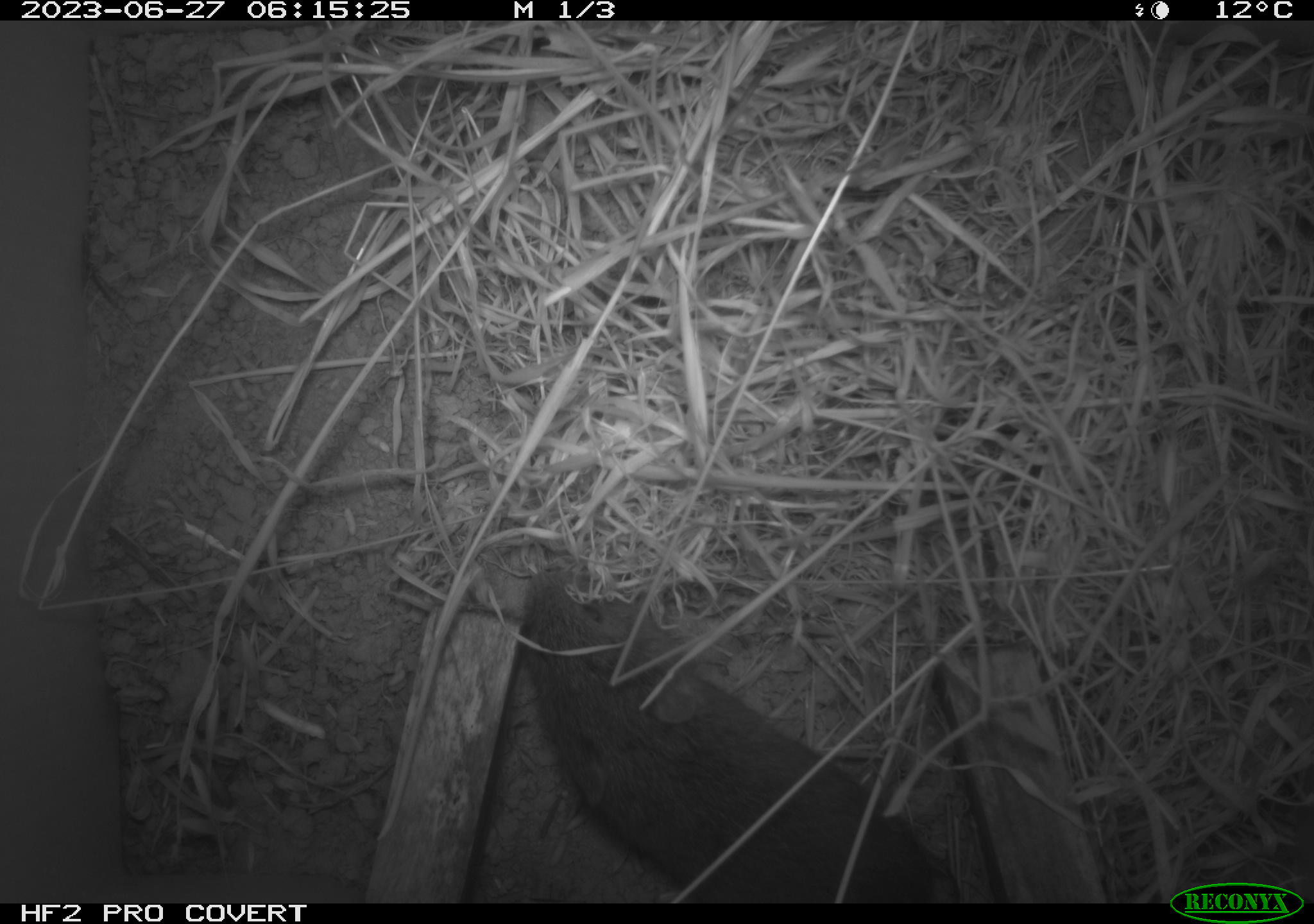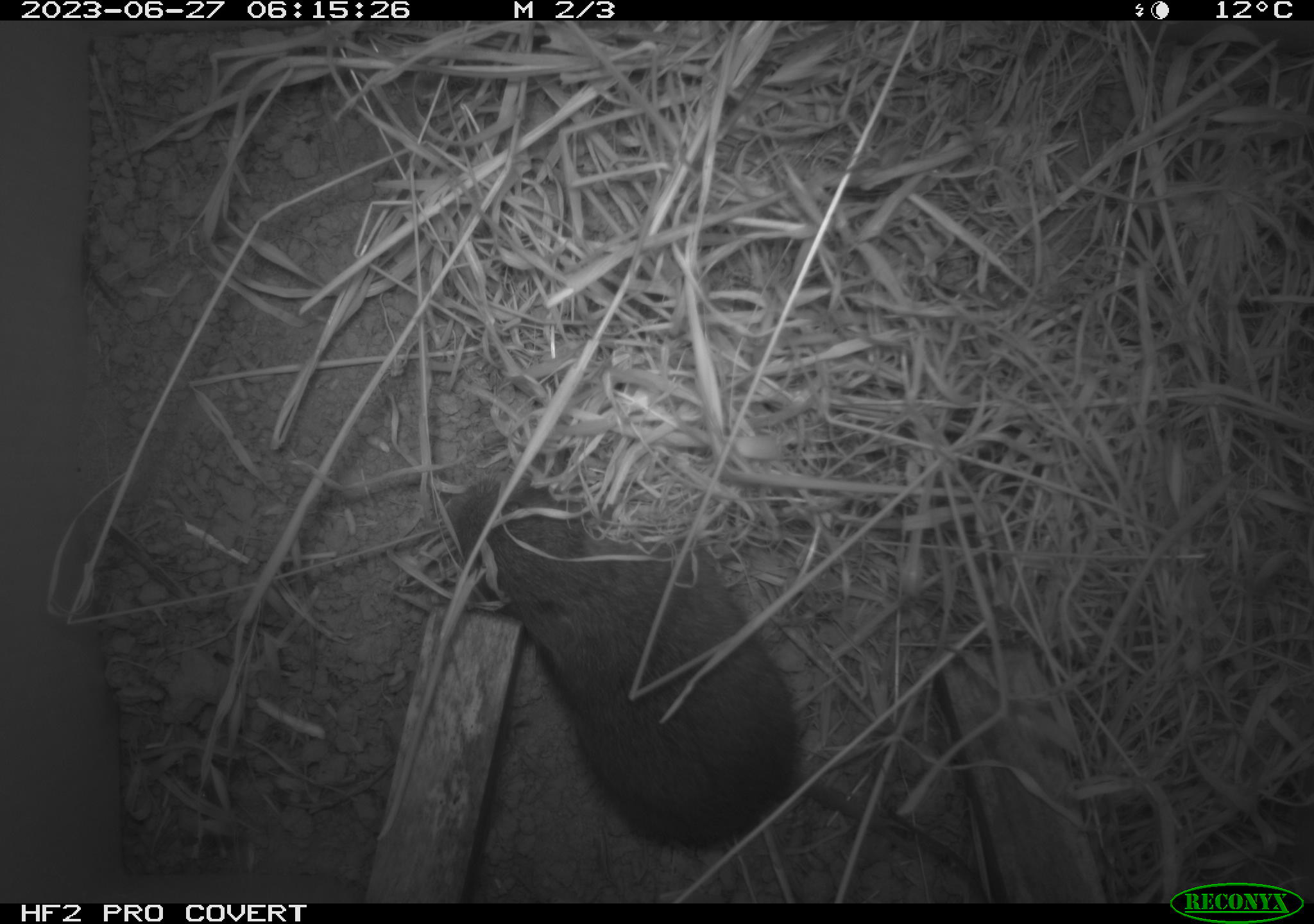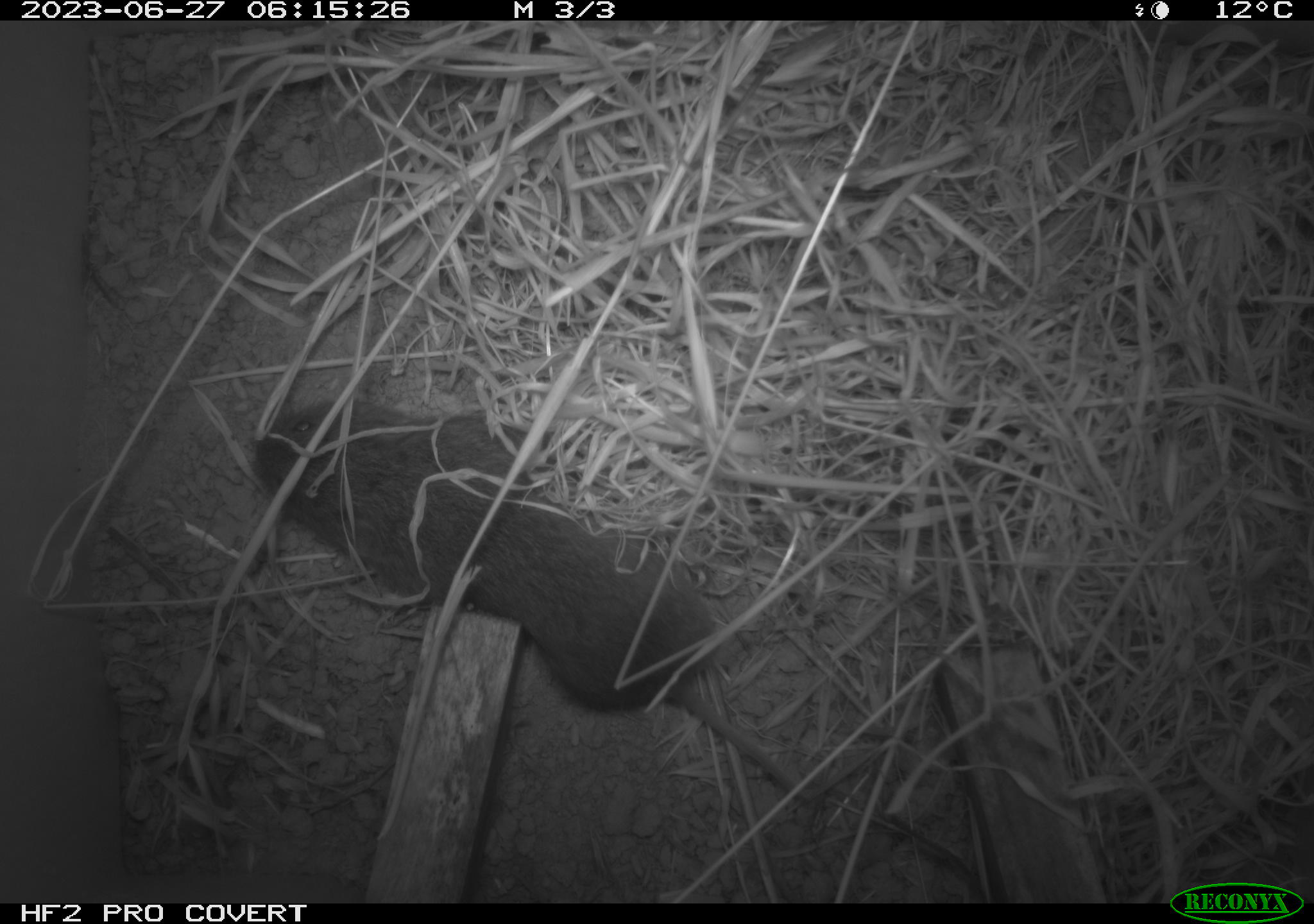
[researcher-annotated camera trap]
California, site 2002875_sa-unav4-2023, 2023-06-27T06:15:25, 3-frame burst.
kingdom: Animalia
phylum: Chordata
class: Mammalia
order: Rodentia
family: Cricetidae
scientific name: Arvicolinae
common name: voles, lemmings, and muskrats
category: arvicolinae subfamily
Arvicolinae subfamily (voles, lemmings, and muskrats) (Arvicolinae).